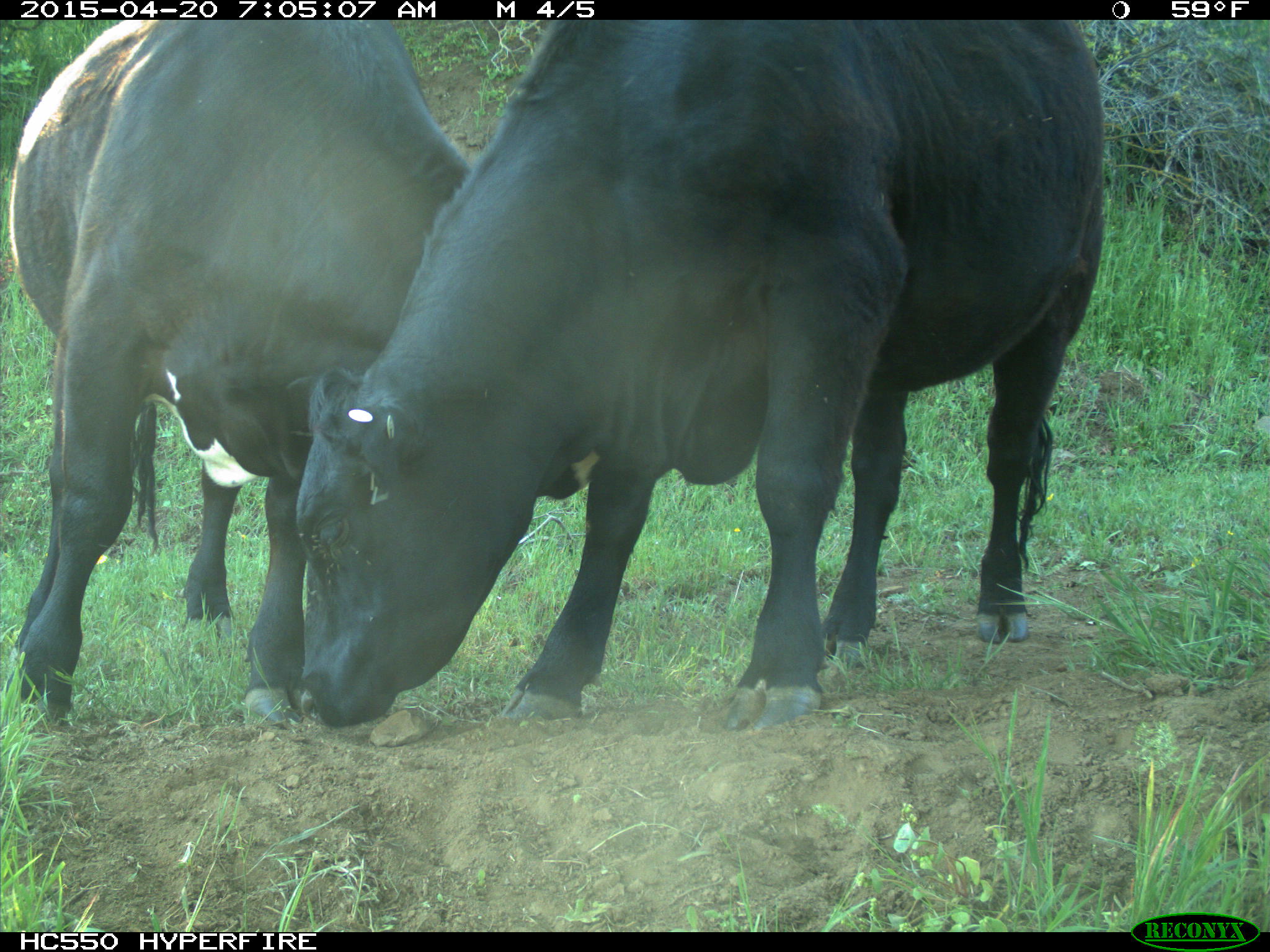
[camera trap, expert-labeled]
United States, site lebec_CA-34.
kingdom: Animalia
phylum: Chordata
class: Mammalia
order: Artiodactyla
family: Bovidae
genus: Bos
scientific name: Bos taurus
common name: domestic cow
Bos taurus (domestic cow).